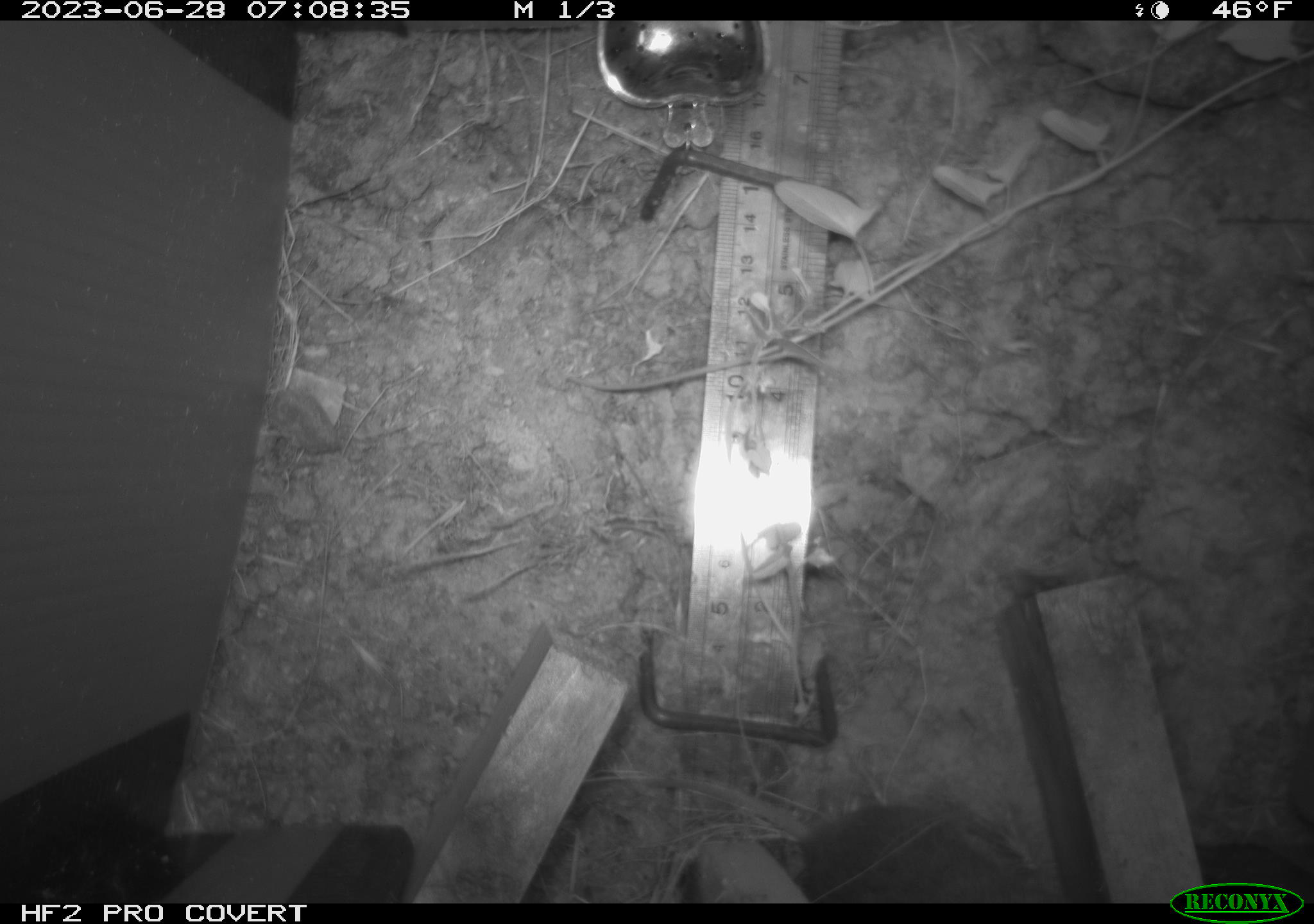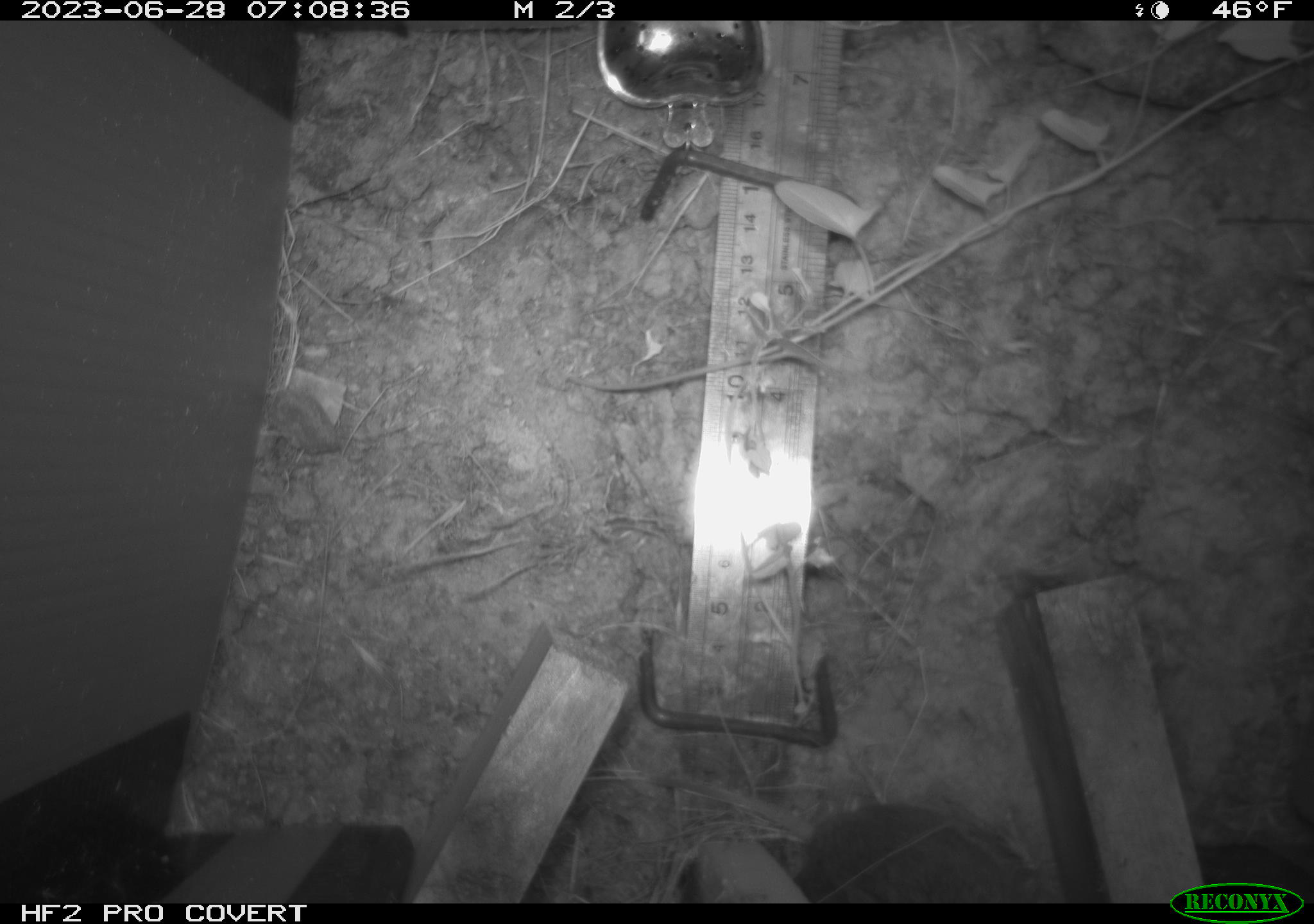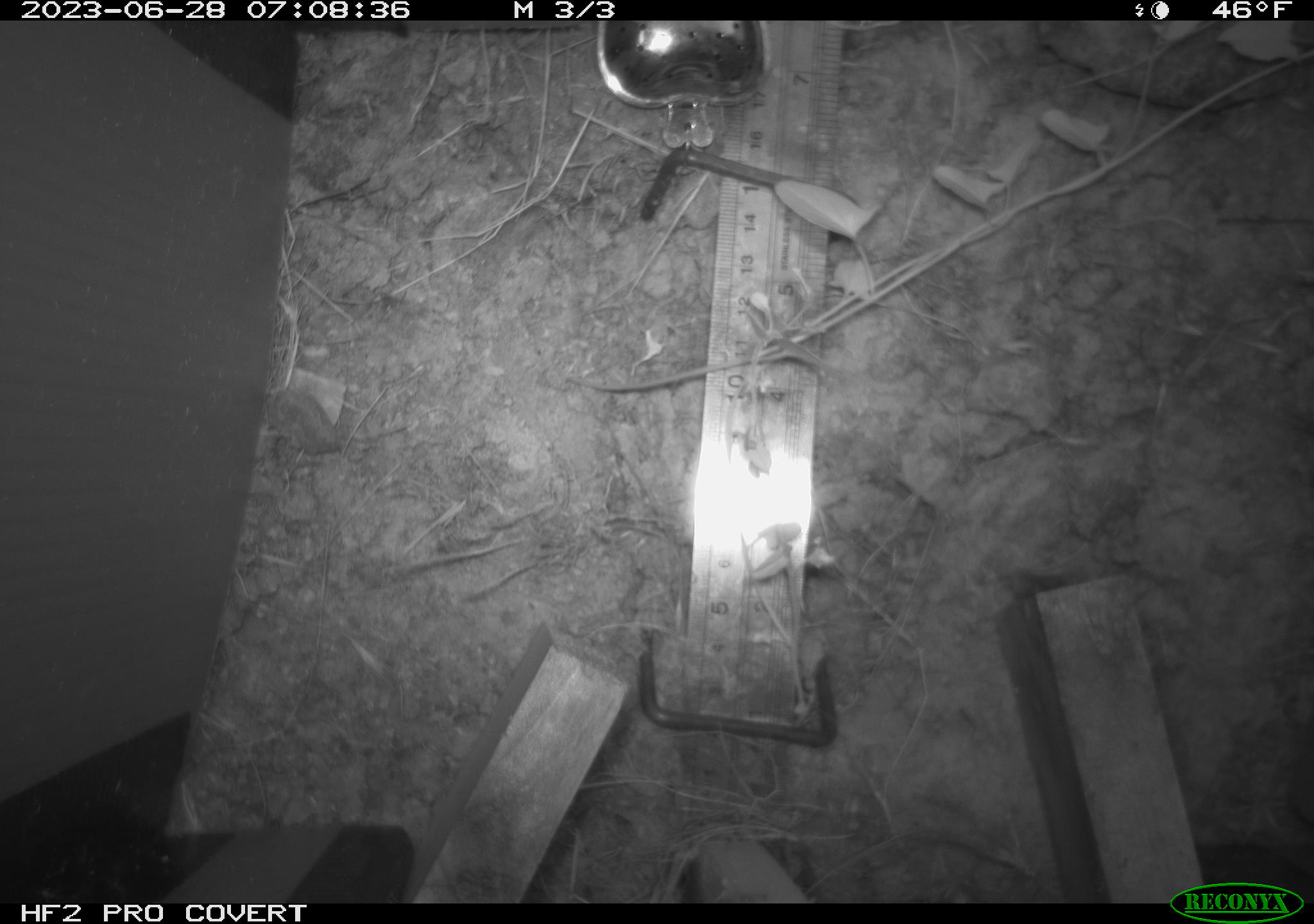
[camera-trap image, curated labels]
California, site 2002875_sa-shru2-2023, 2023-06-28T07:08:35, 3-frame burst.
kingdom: Animalia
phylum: Chordata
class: Mammalia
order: Rodentia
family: Cricetidae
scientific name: Arvicolinae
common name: voles, lemmings, and muskrats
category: arvicolinae subfamily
Arvicolinae subfamily (voles, lemmings, and muskrats) (Arvicolinae).